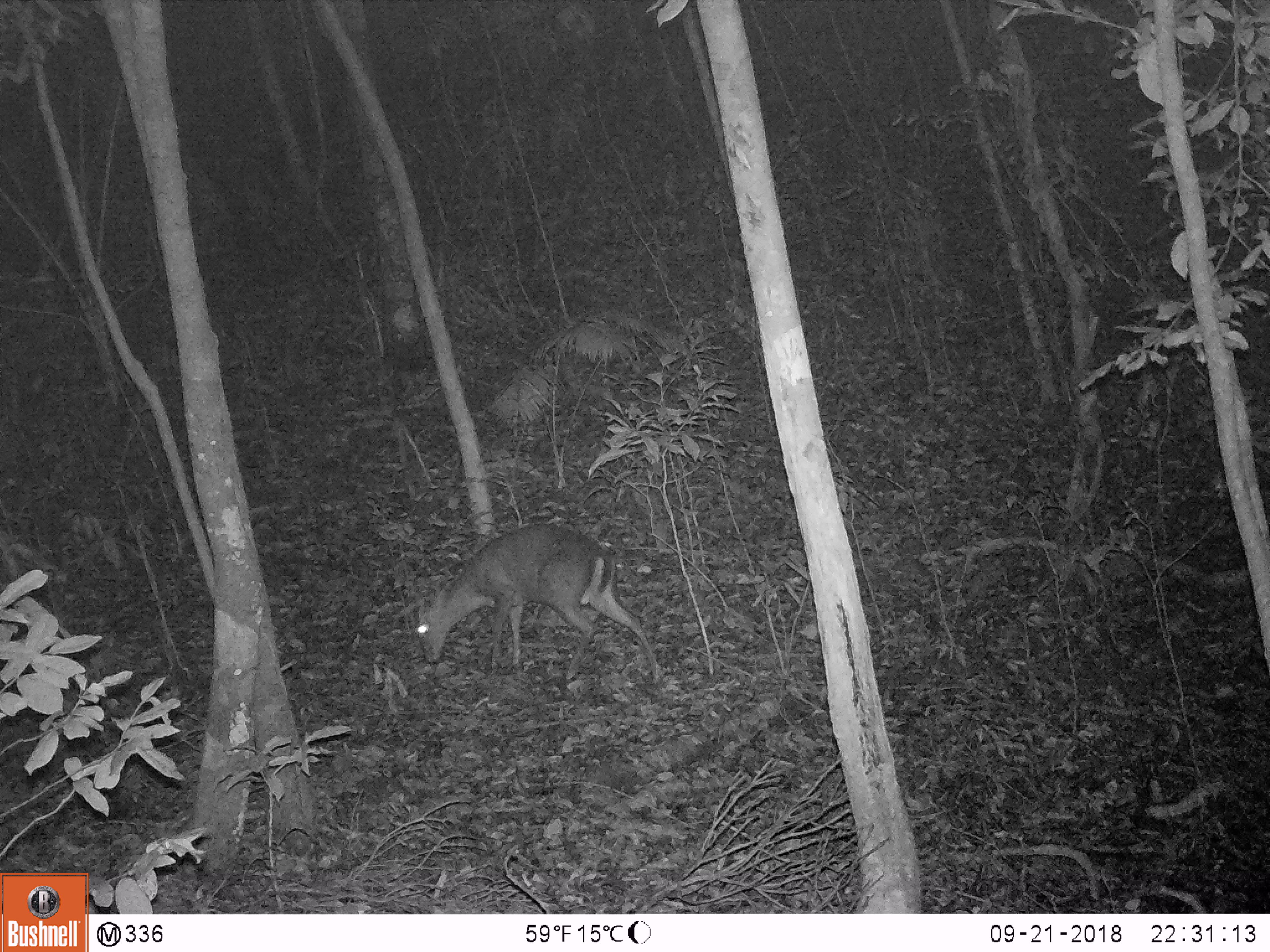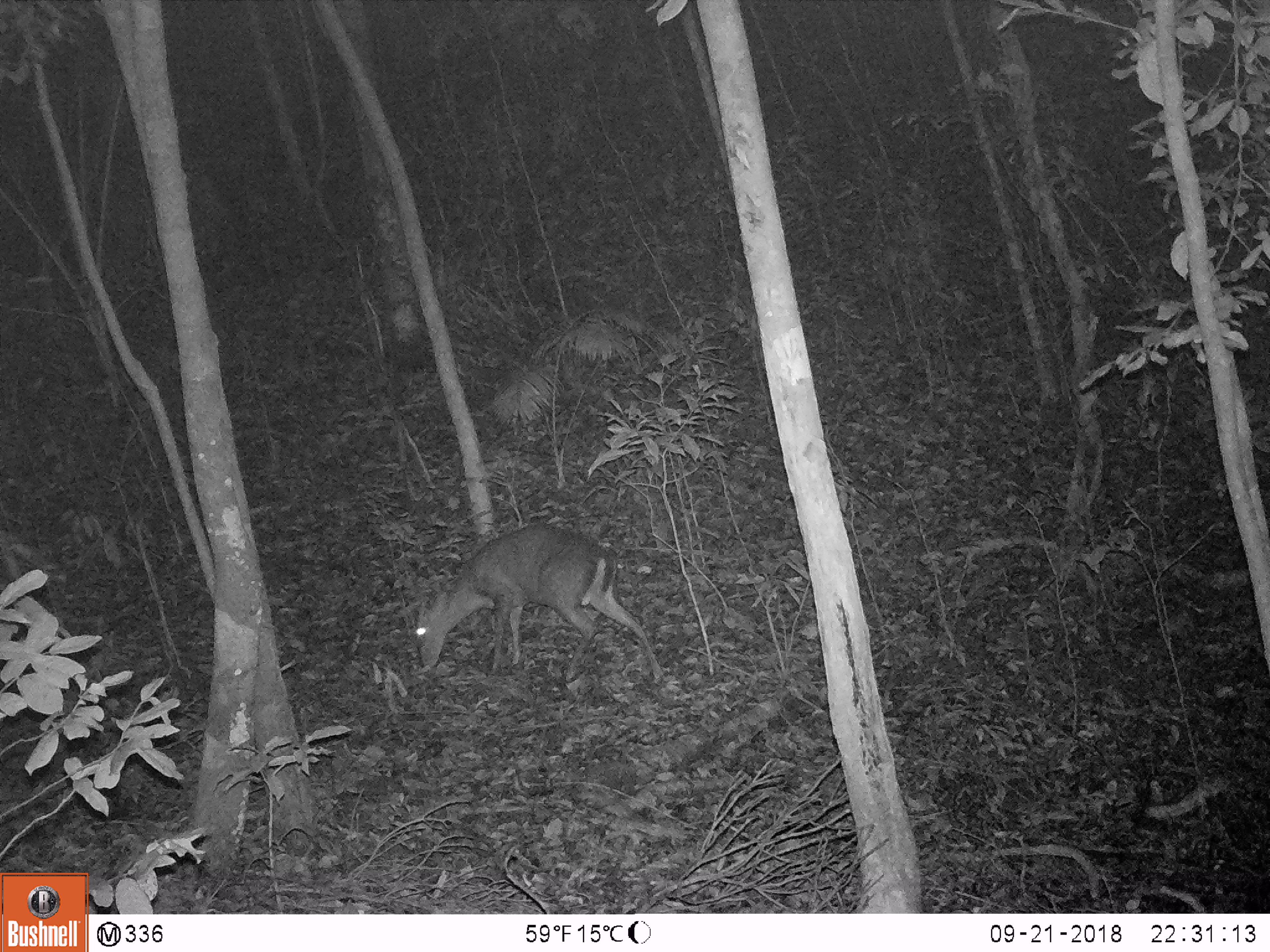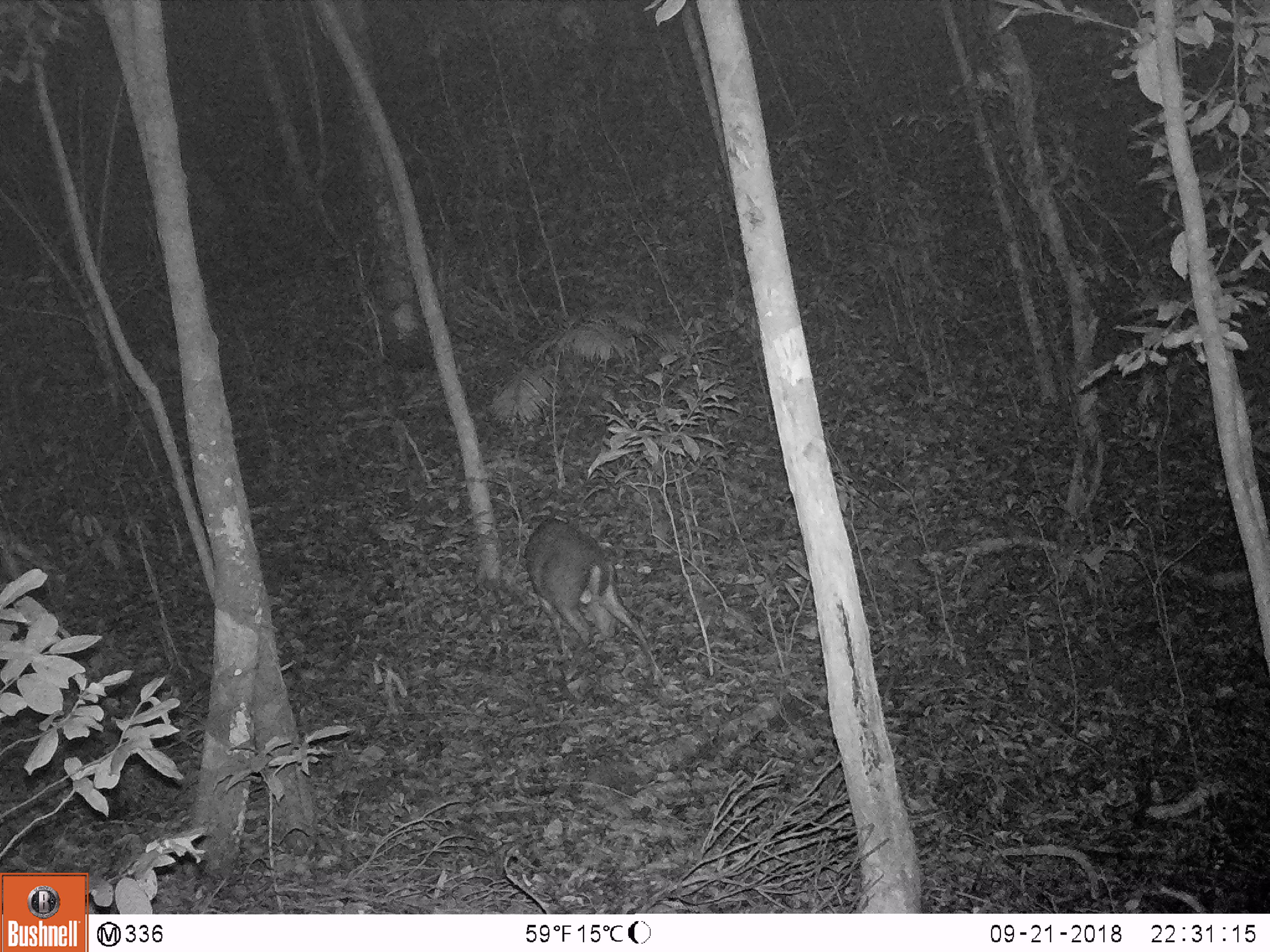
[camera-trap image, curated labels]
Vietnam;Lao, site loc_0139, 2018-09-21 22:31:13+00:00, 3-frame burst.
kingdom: Animalia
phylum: Chordata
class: Mammalia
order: Artiodactyla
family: Cervidae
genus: Muntiacus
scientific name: Muntiacus rooseveltorum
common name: roosevelt's muntjac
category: roosevelts muntjac group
Roosevelts muntjac group (roosevelt's muntjac) (Muntiacus rooseveltorum). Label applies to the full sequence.